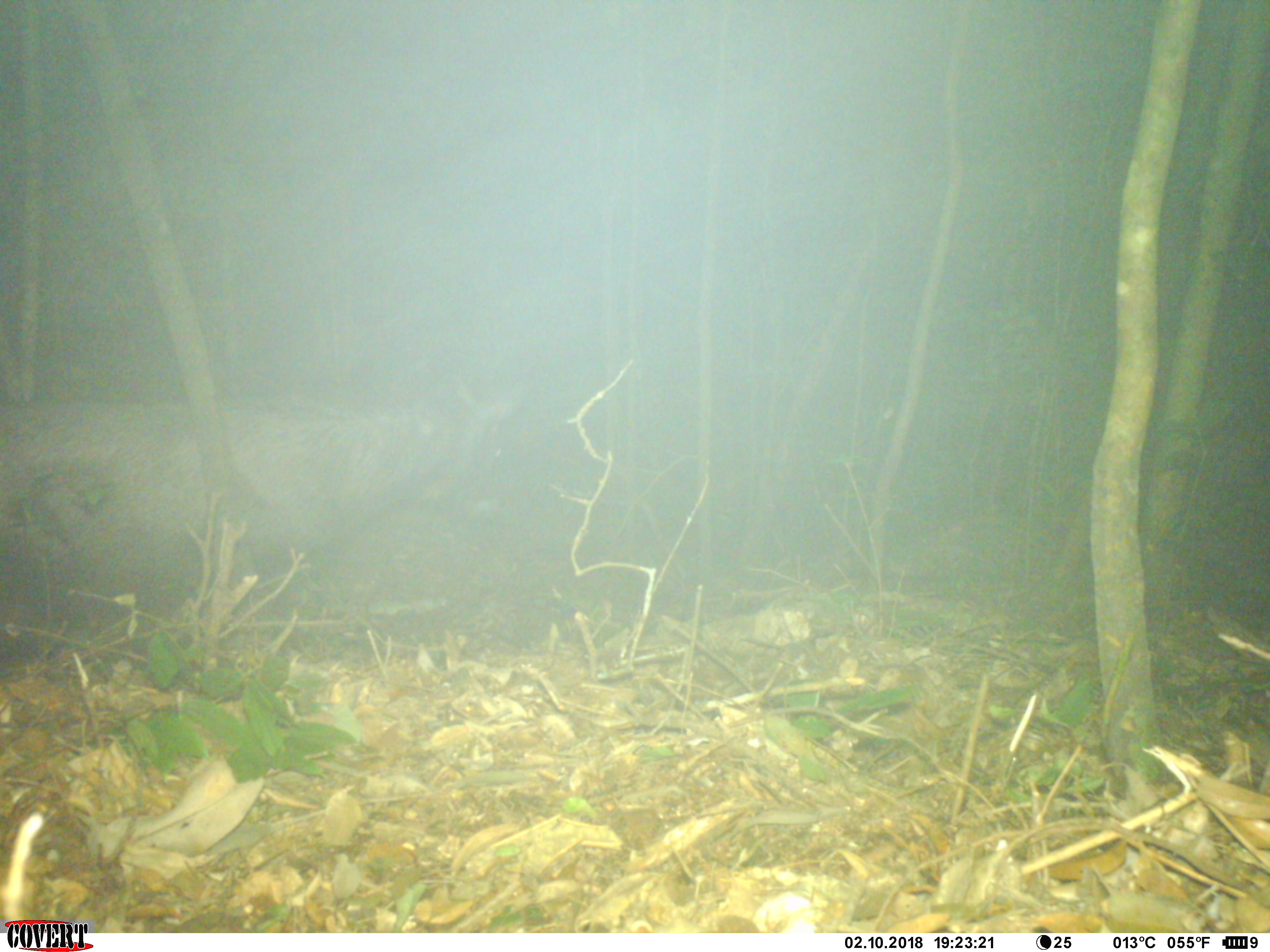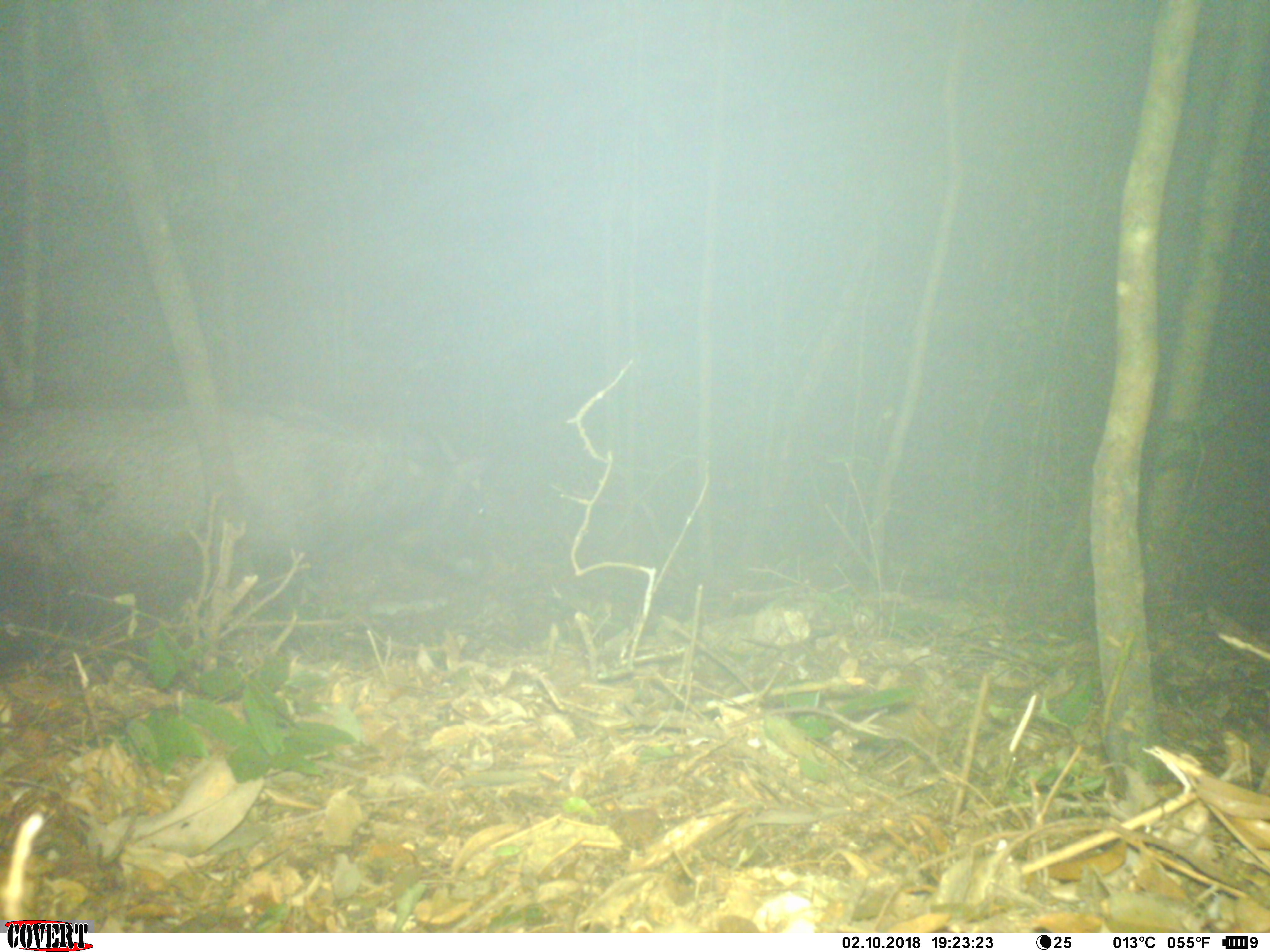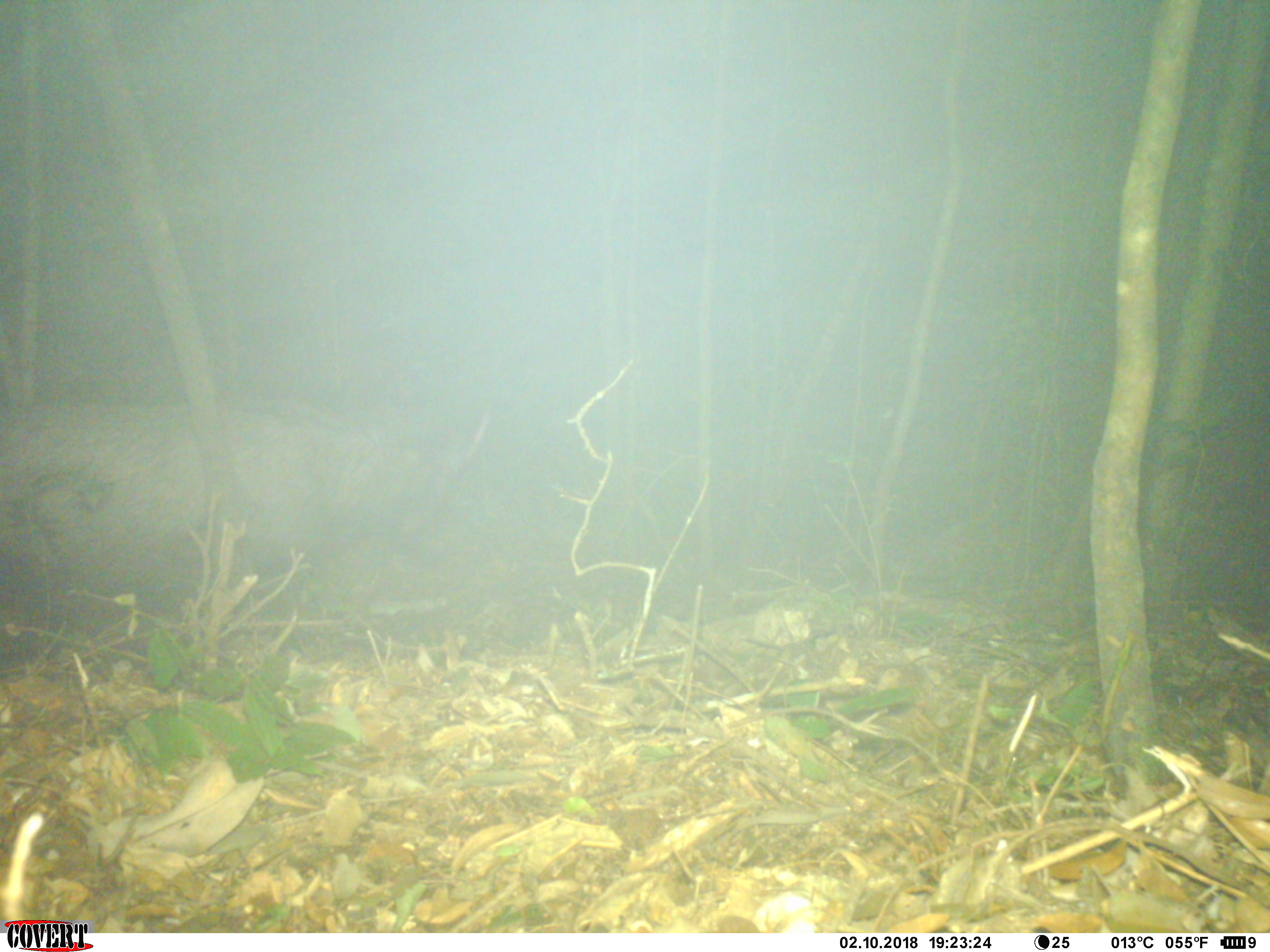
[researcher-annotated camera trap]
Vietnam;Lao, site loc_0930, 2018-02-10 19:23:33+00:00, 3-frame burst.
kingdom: Animalia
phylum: Chordata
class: Mammalia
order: Artiodactyla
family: Bovidae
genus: Capricornis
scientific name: Capricornis sumatraensis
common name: chinese serow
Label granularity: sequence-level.